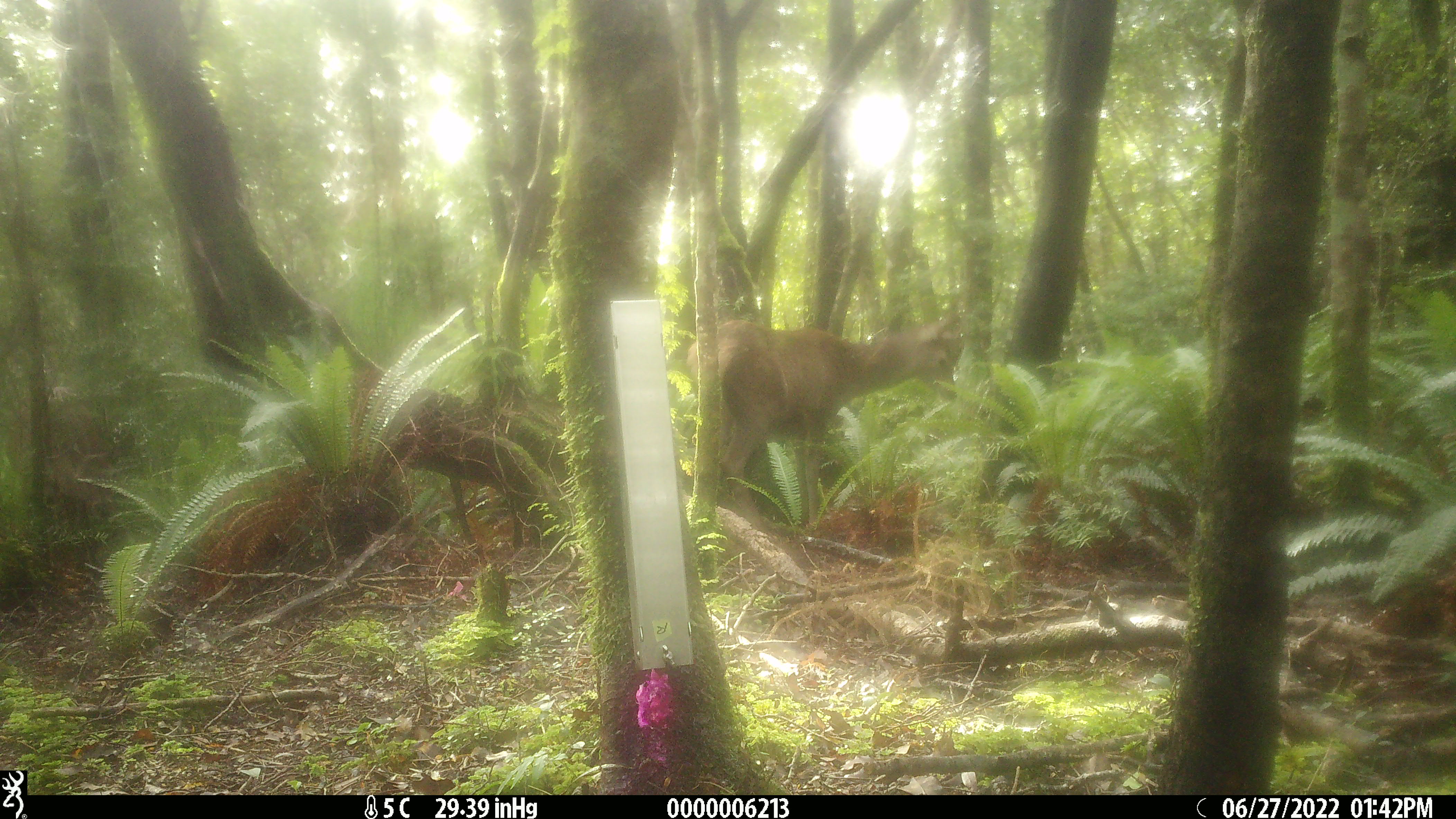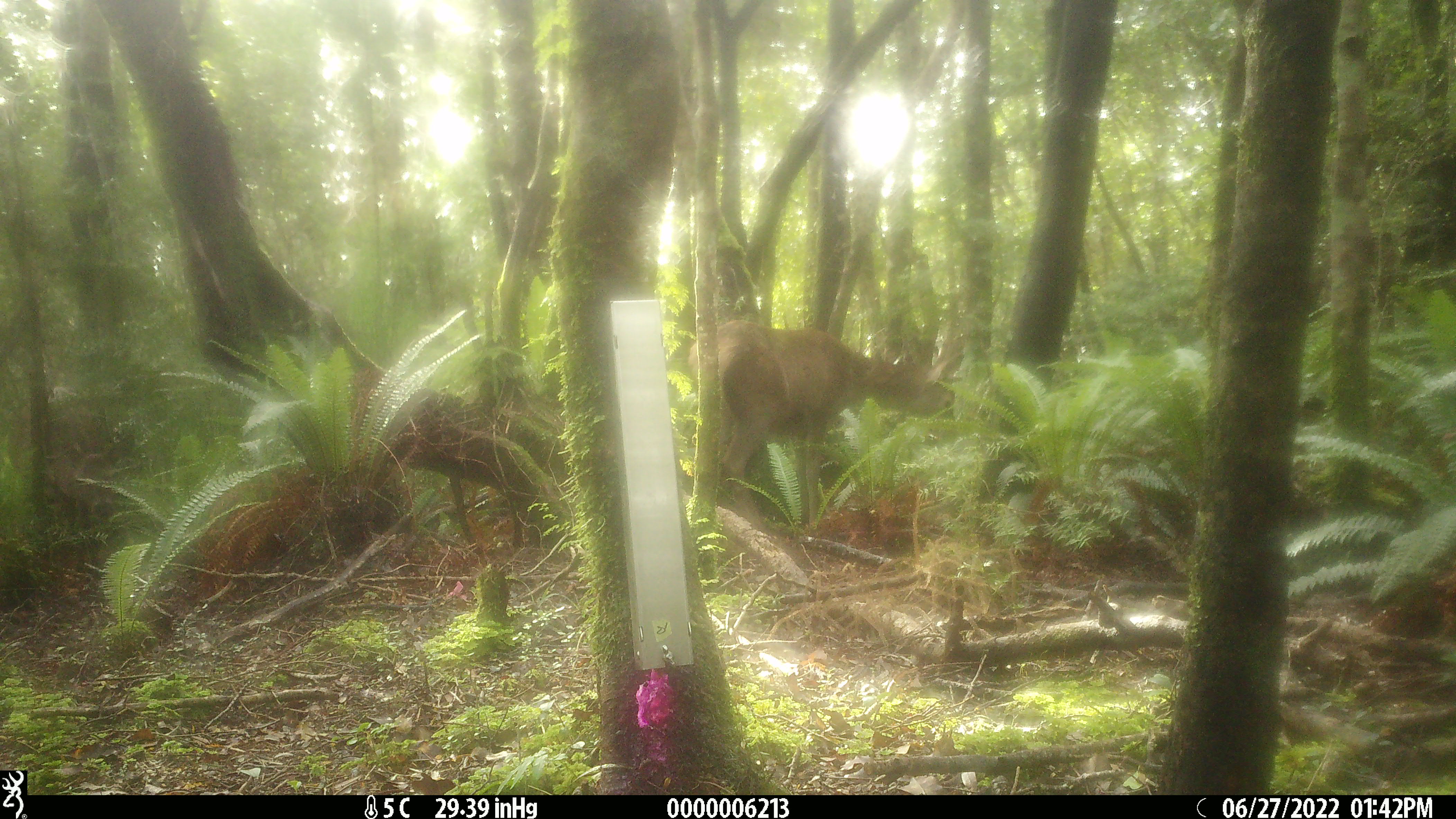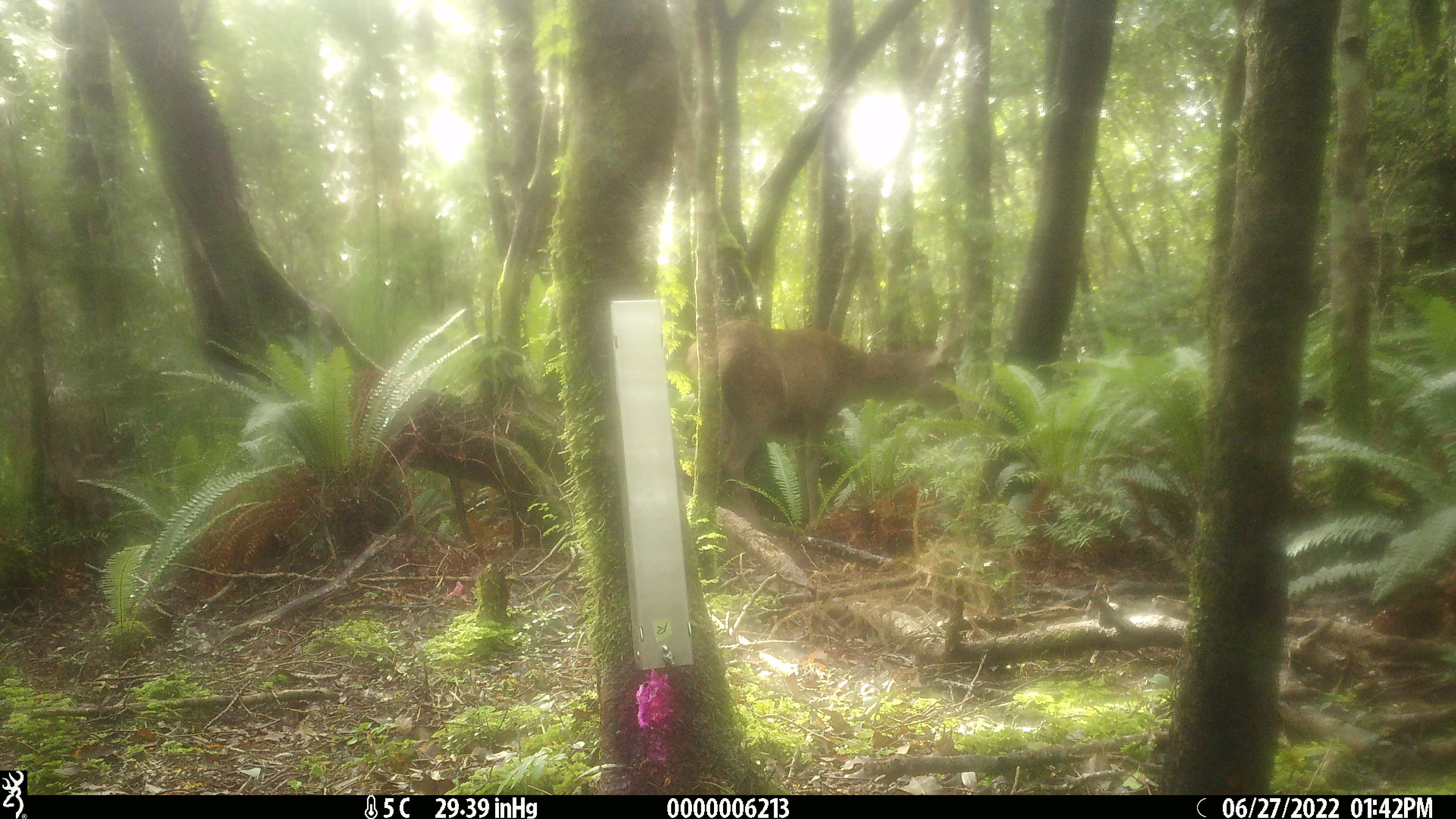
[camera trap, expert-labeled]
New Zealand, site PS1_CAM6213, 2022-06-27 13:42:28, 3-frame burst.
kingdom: Animalia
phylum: Chordata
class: Mammalia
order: Artiodactyla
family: Cervidae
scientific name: Cervidae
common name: deer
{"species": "deer (Cervidae)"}